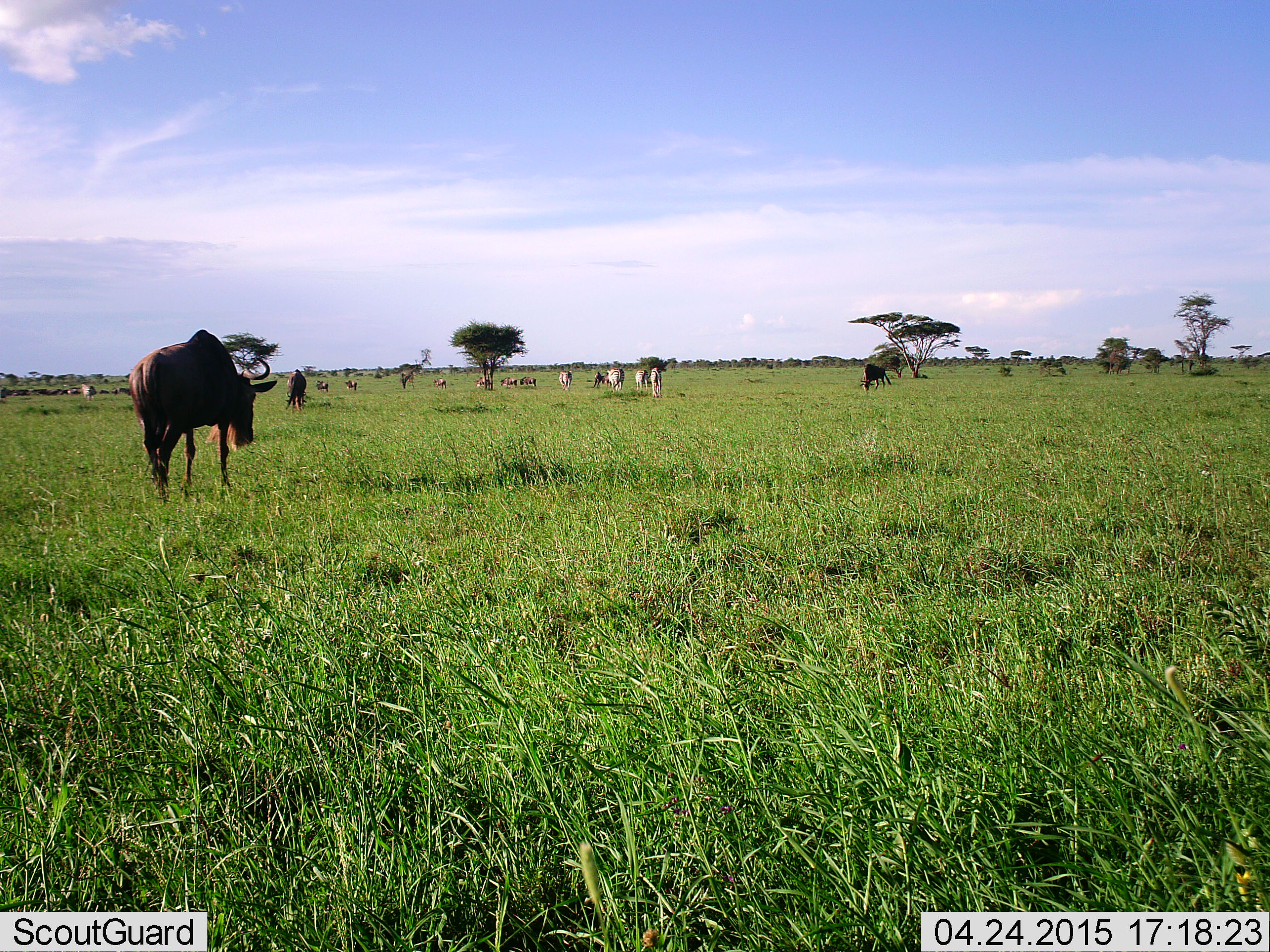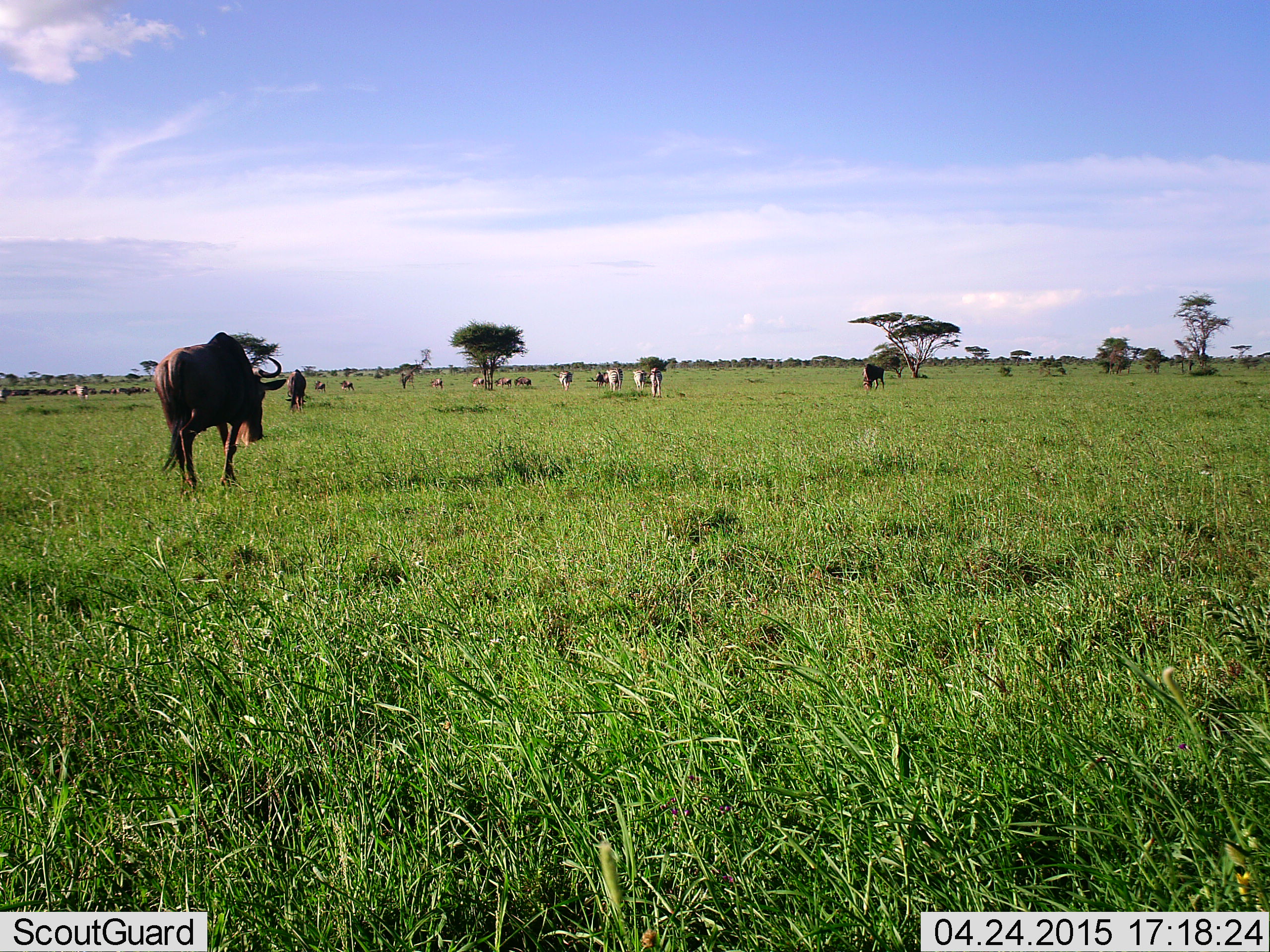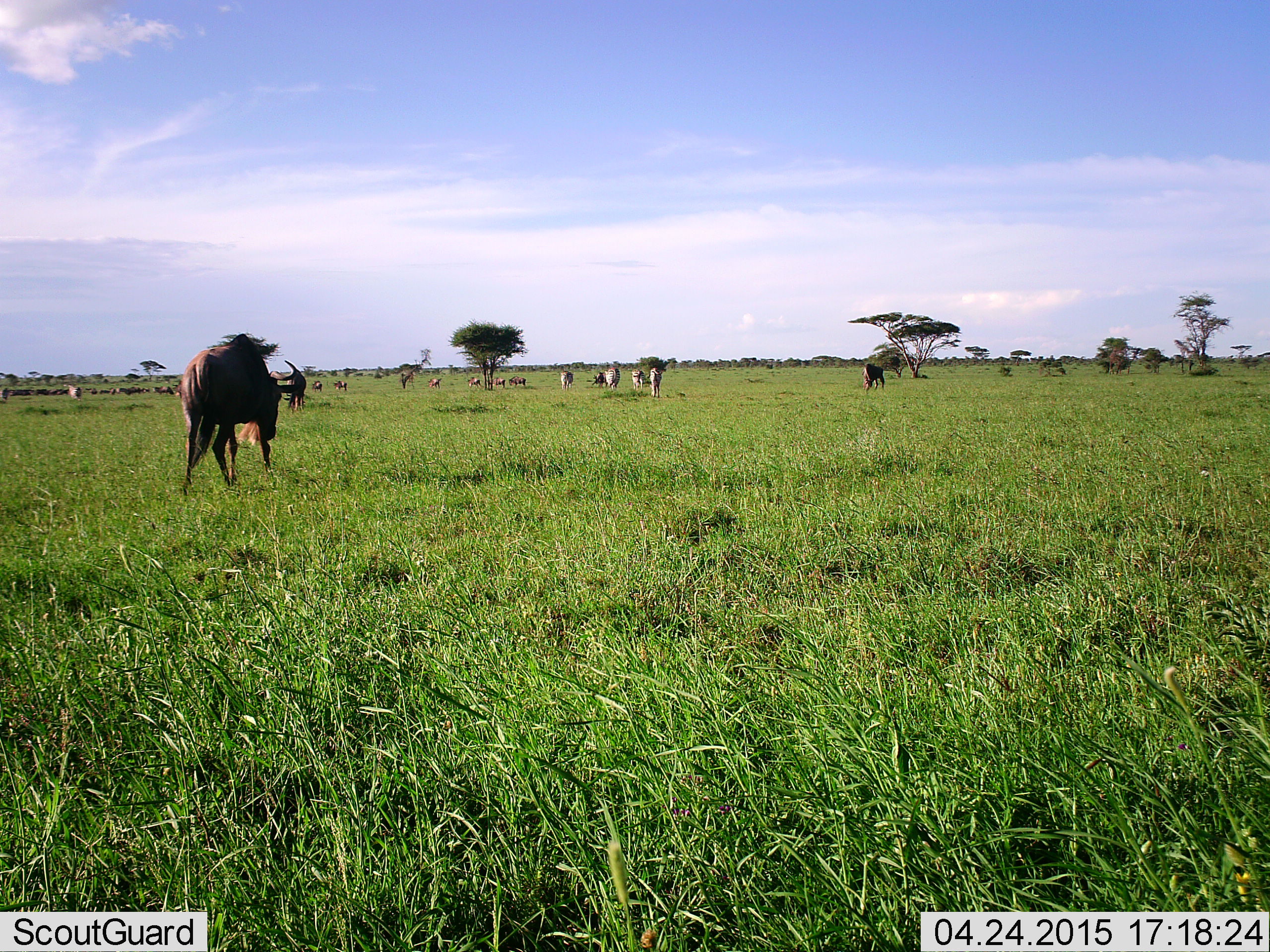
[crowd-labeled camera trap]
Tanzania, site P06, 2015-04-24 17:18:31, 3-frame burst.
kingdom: Animalia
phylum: Chordata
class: Mammalia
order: Artiodactyla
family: Bovidae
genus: Connochaetes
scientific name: Connochaetes taurinus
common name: blue wildebeest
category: wildebeest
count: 11-50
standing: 50%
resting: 5%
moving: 95%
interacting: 0%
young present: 0%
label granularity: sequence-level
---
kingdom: Animalia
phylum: Chordata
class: Mammalia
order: Perissodactyla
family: Equidae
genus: Equus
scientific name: Equus quagga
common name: plains zebra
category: zebra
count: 5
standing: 18%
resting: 0%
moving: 73%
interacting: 0%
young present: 0%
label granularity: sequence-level